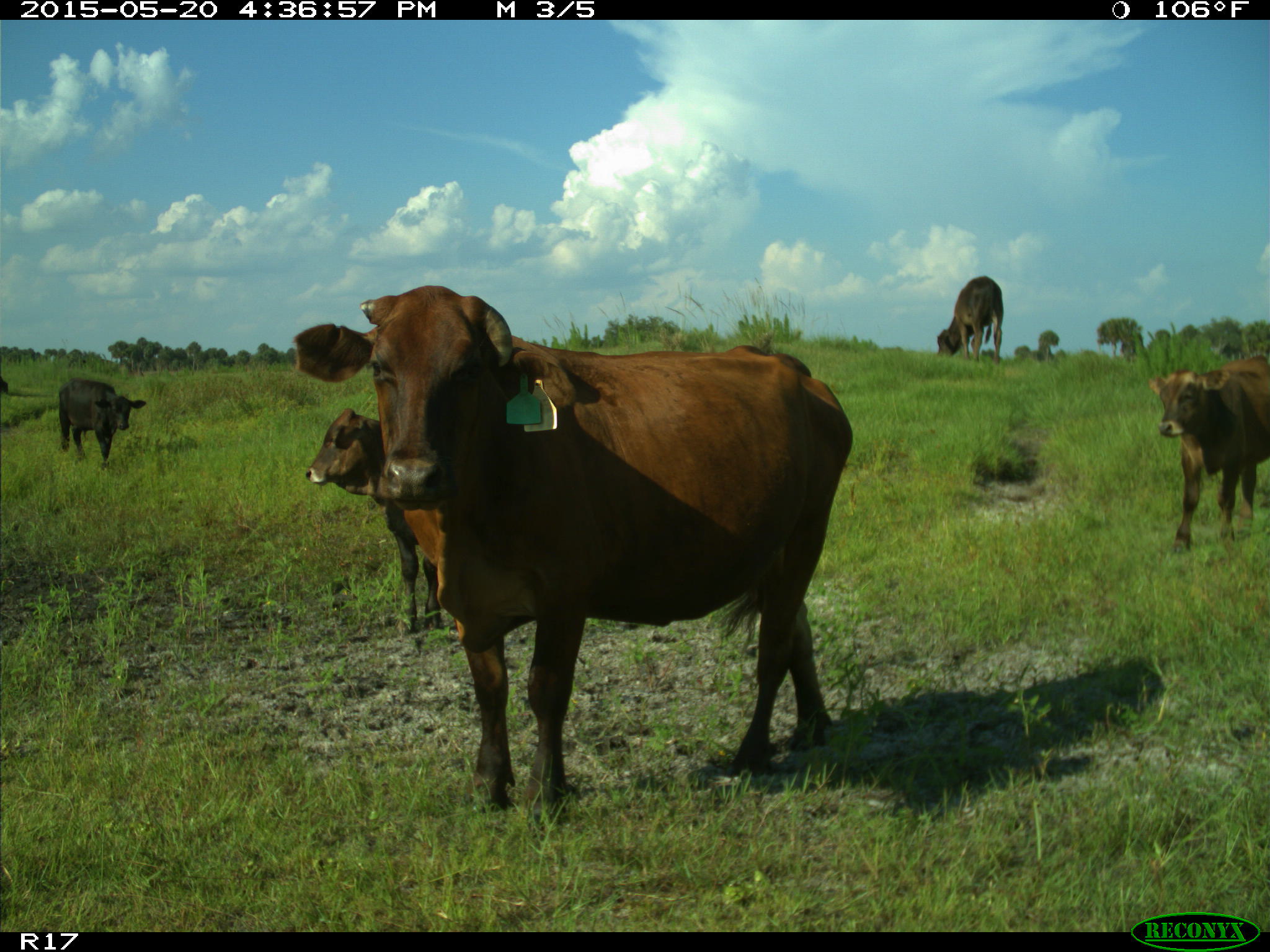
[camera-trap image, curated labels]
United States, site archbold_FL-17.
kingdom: Animalia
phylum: Chordata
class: Mammalia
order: Artiodactyla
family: Bovidae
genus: Bos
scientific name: Bos taurus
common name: domestic cow